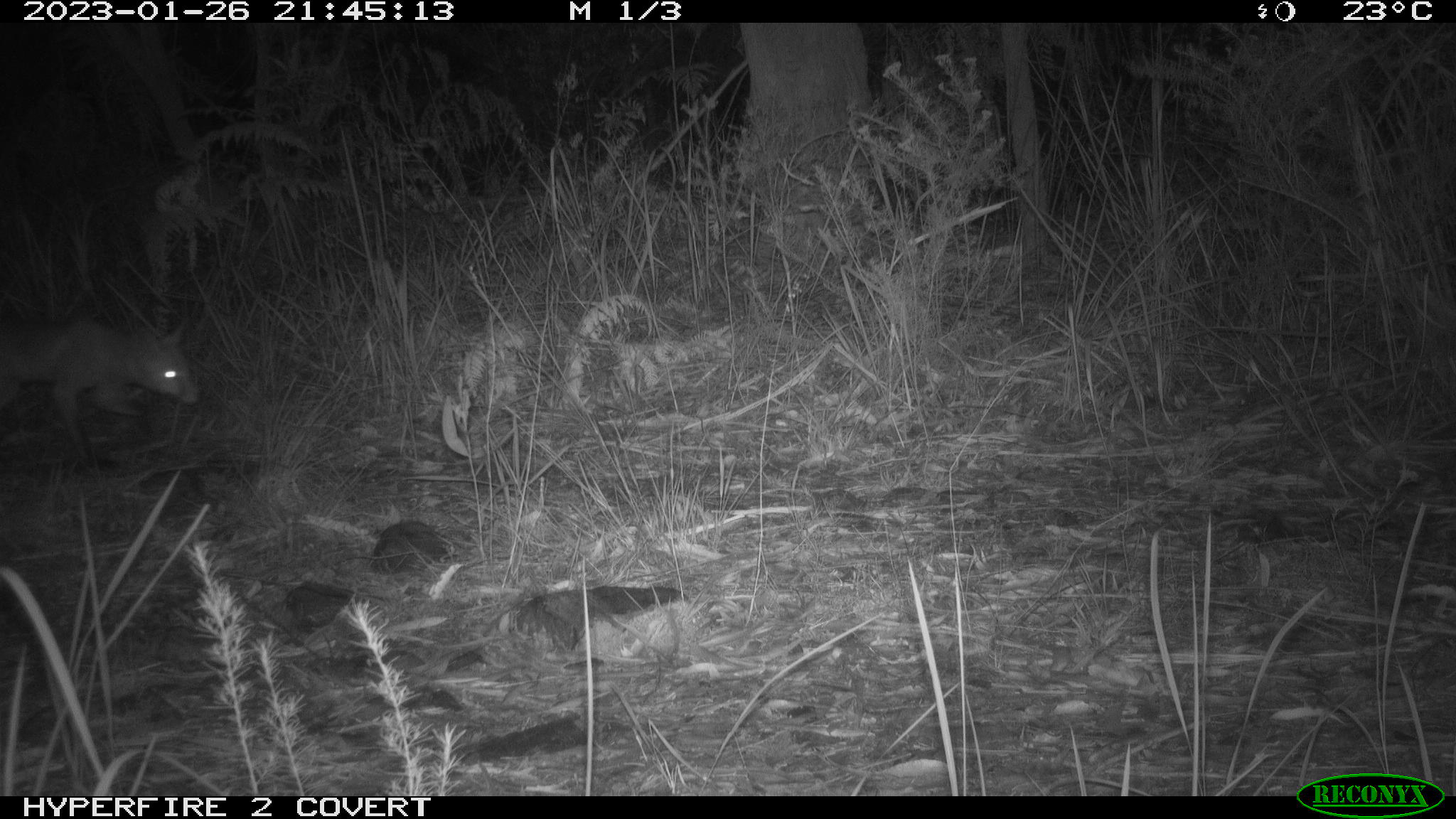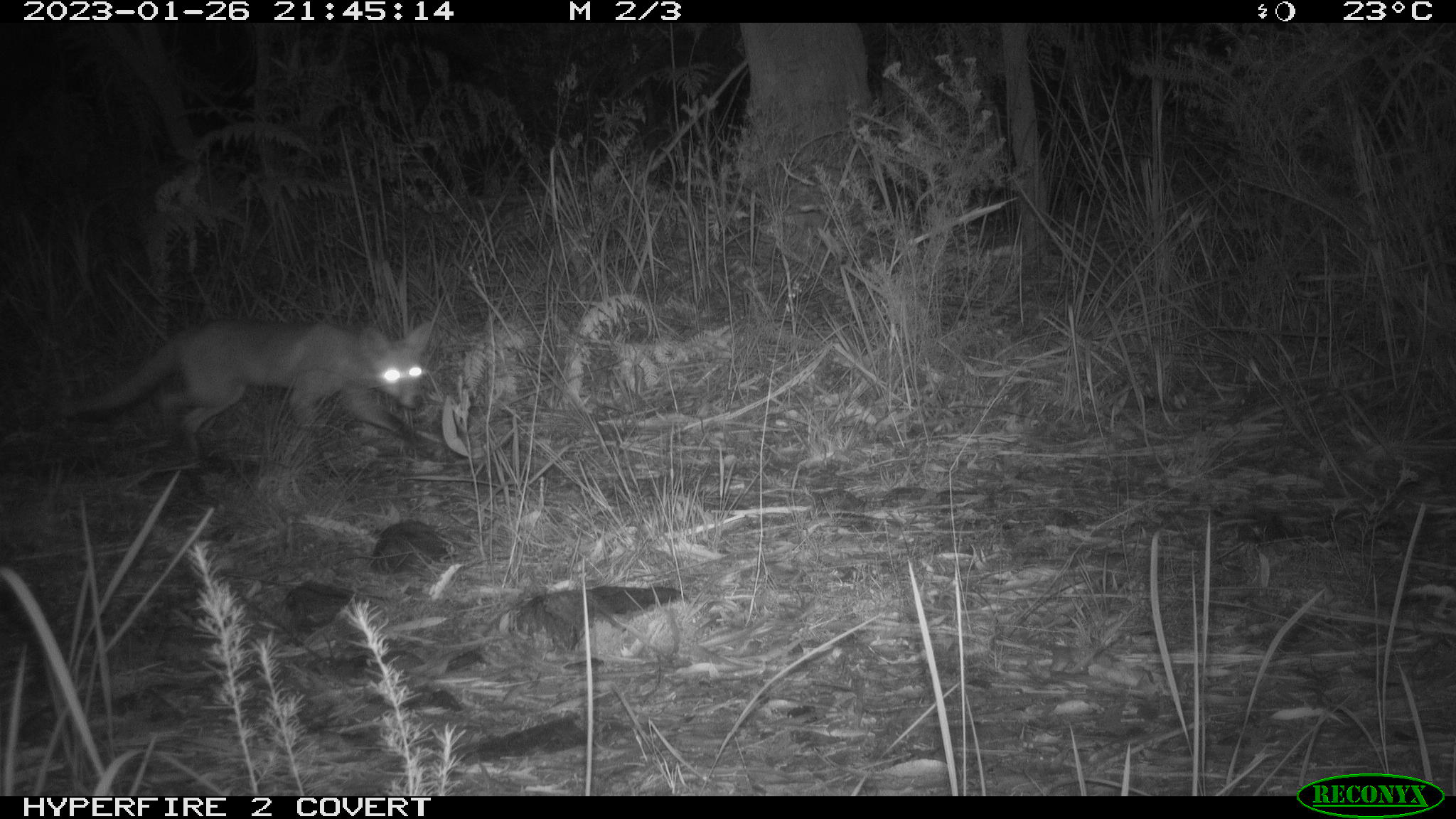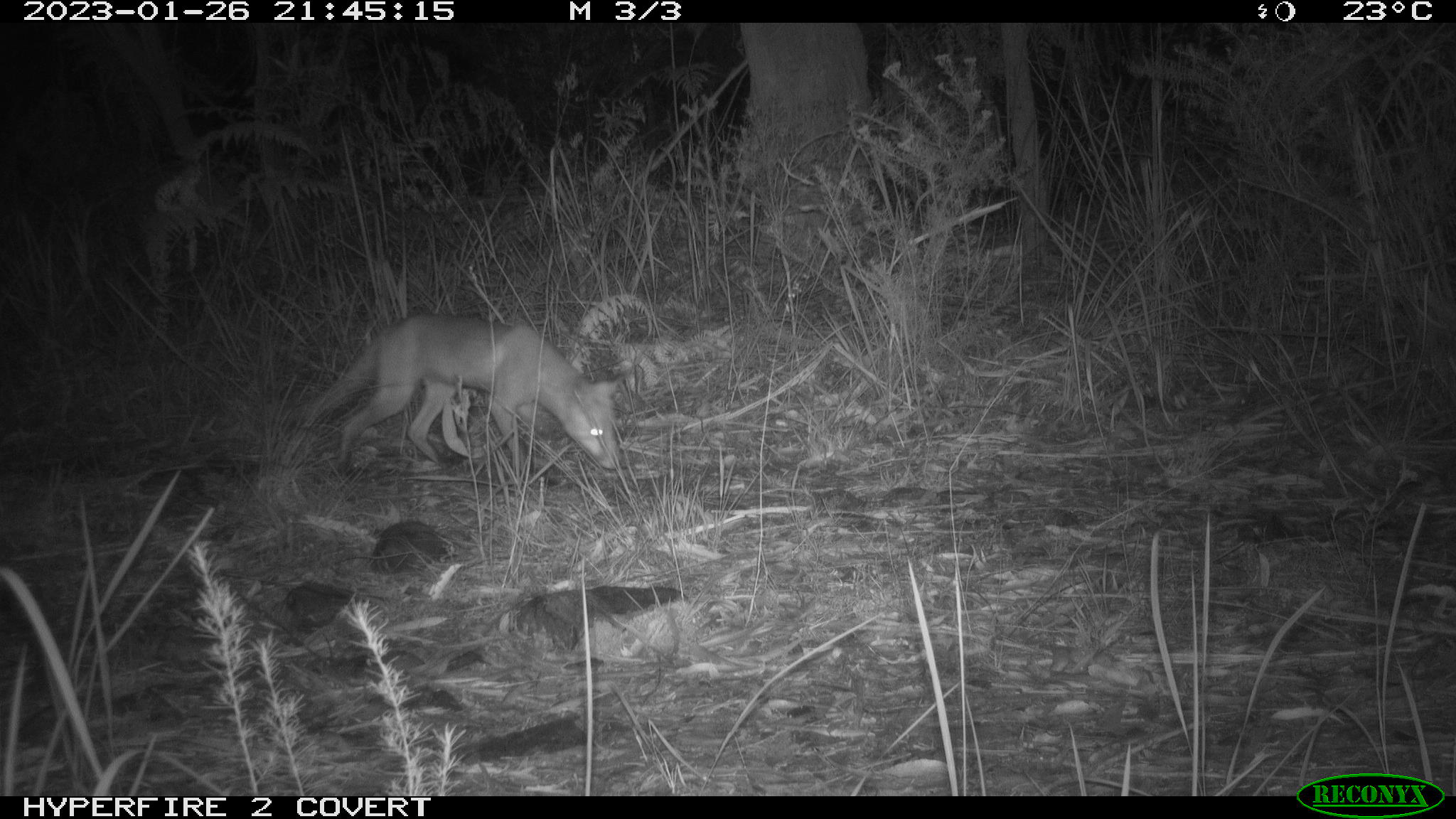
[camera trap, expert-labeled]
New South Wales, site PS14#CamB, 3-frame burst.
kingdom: Animalia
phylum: Chordata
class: Mammalia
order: Carnivora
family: Canidae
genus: Vulpes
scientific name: Vulpes vulpes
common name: red fox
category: fox